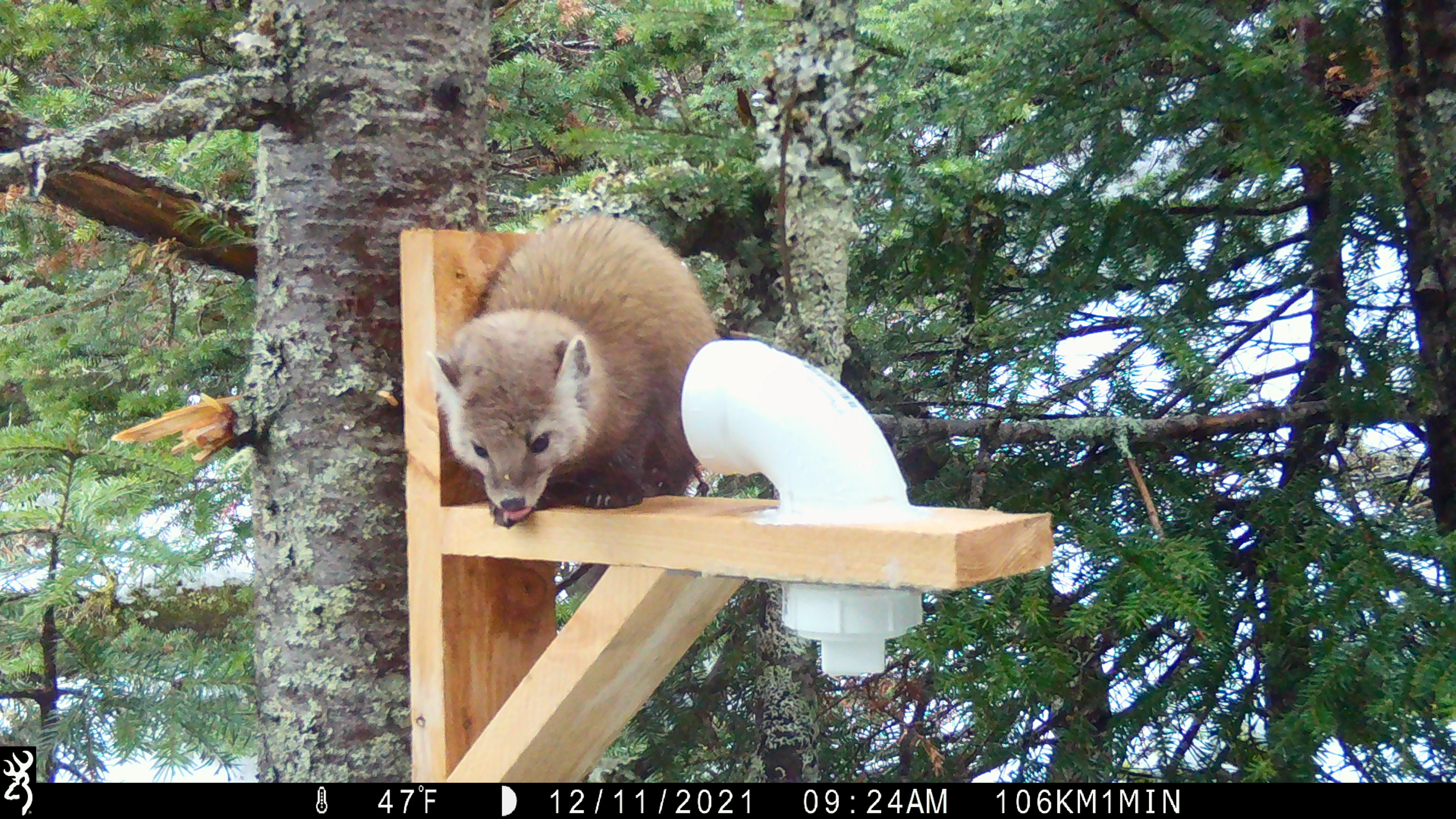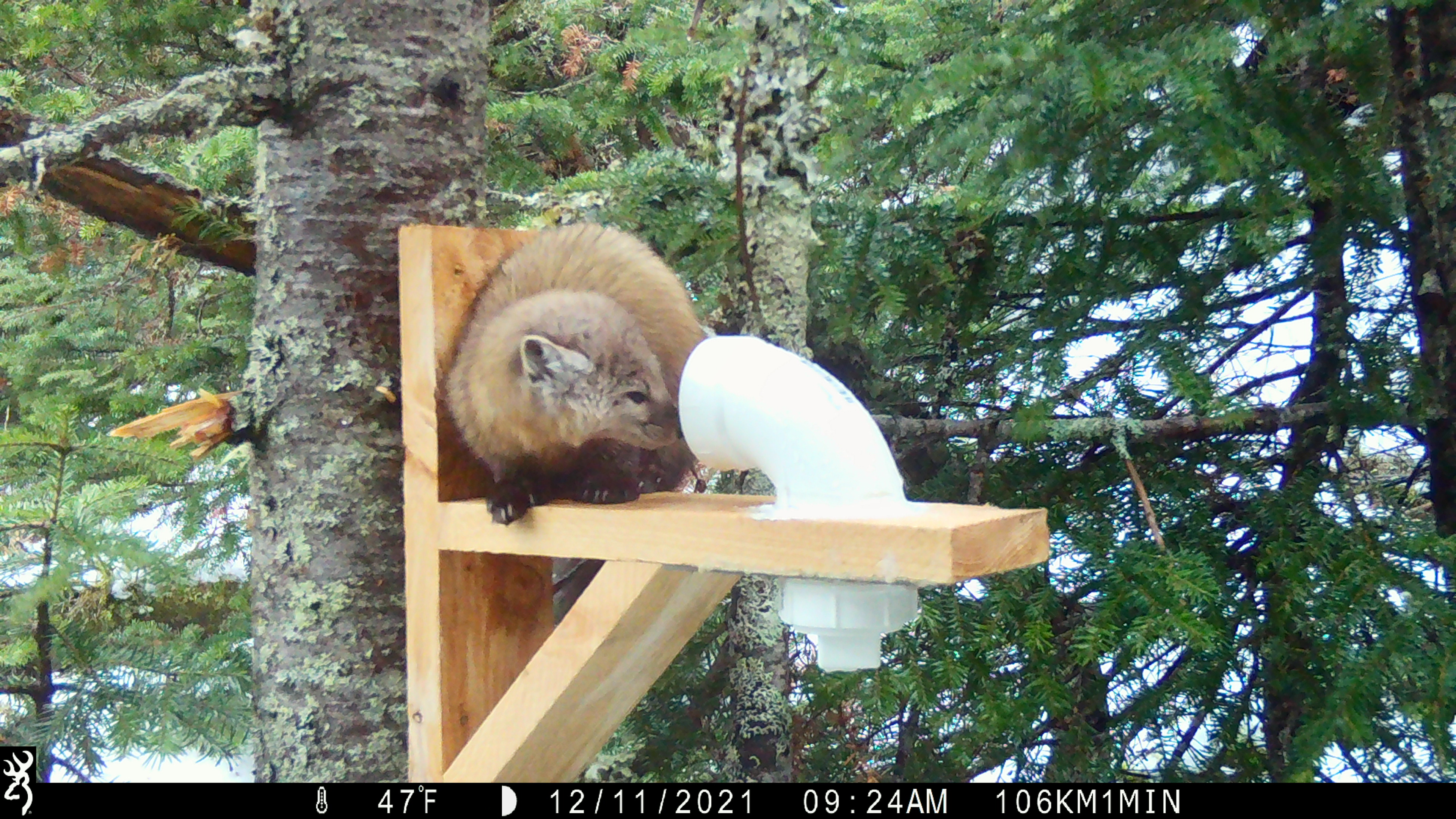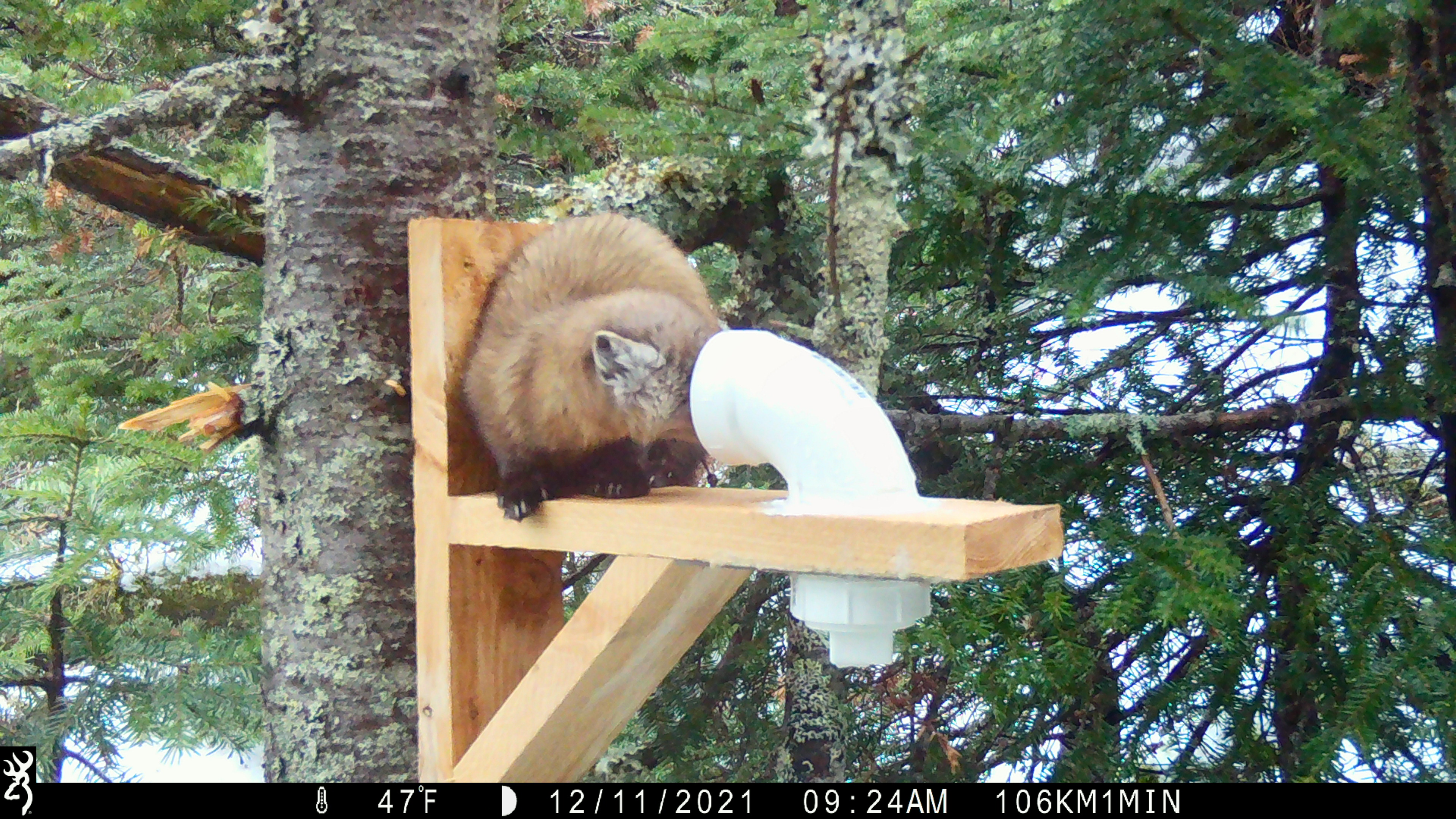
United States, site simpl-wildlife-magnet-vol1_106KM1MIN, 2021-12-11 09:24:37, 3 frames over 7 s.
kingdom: Animalia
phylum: Chordata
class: Mammalia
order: Carnivora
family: Mustelidae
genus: Martes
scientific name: Martes americana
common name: american marten